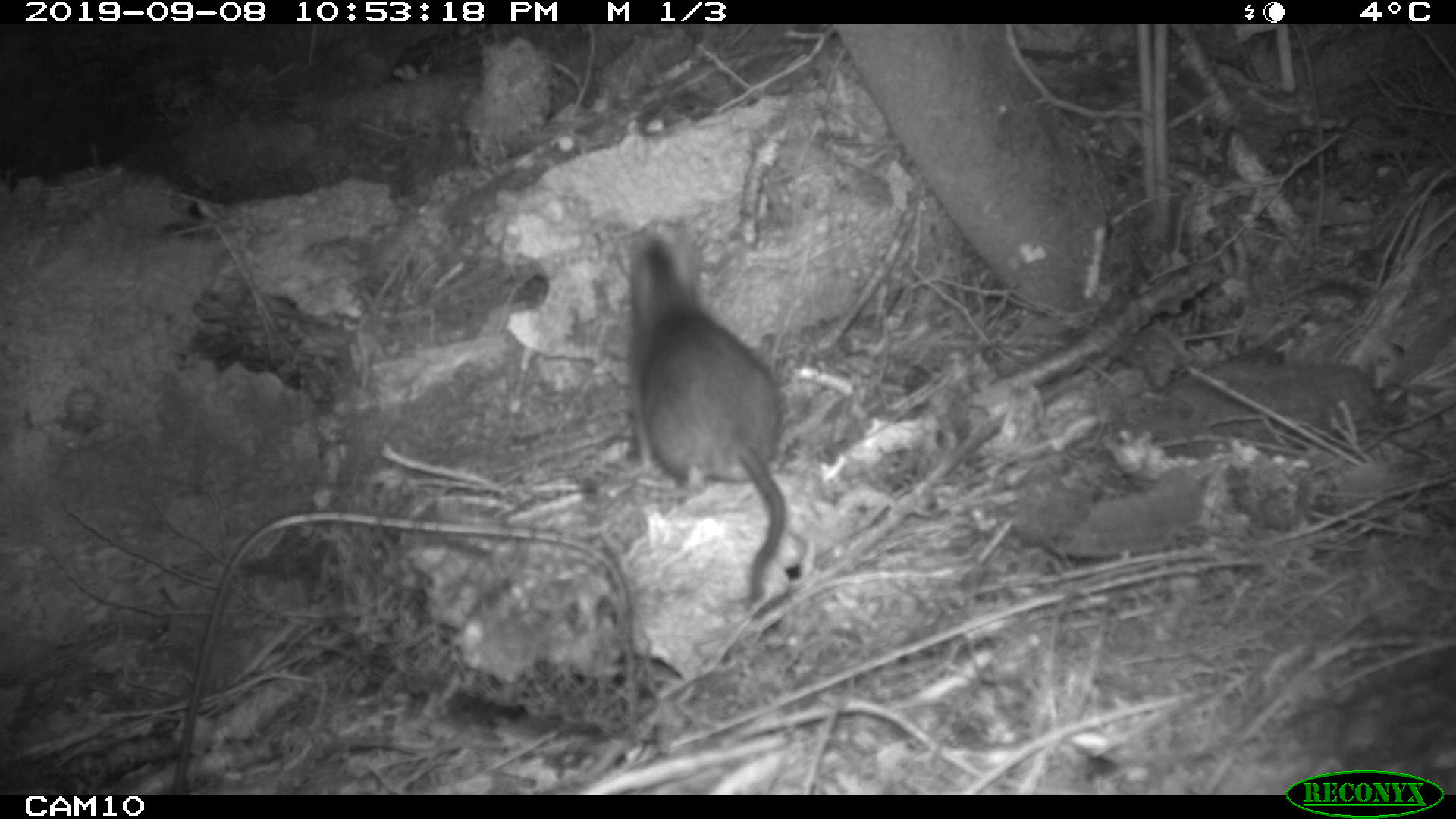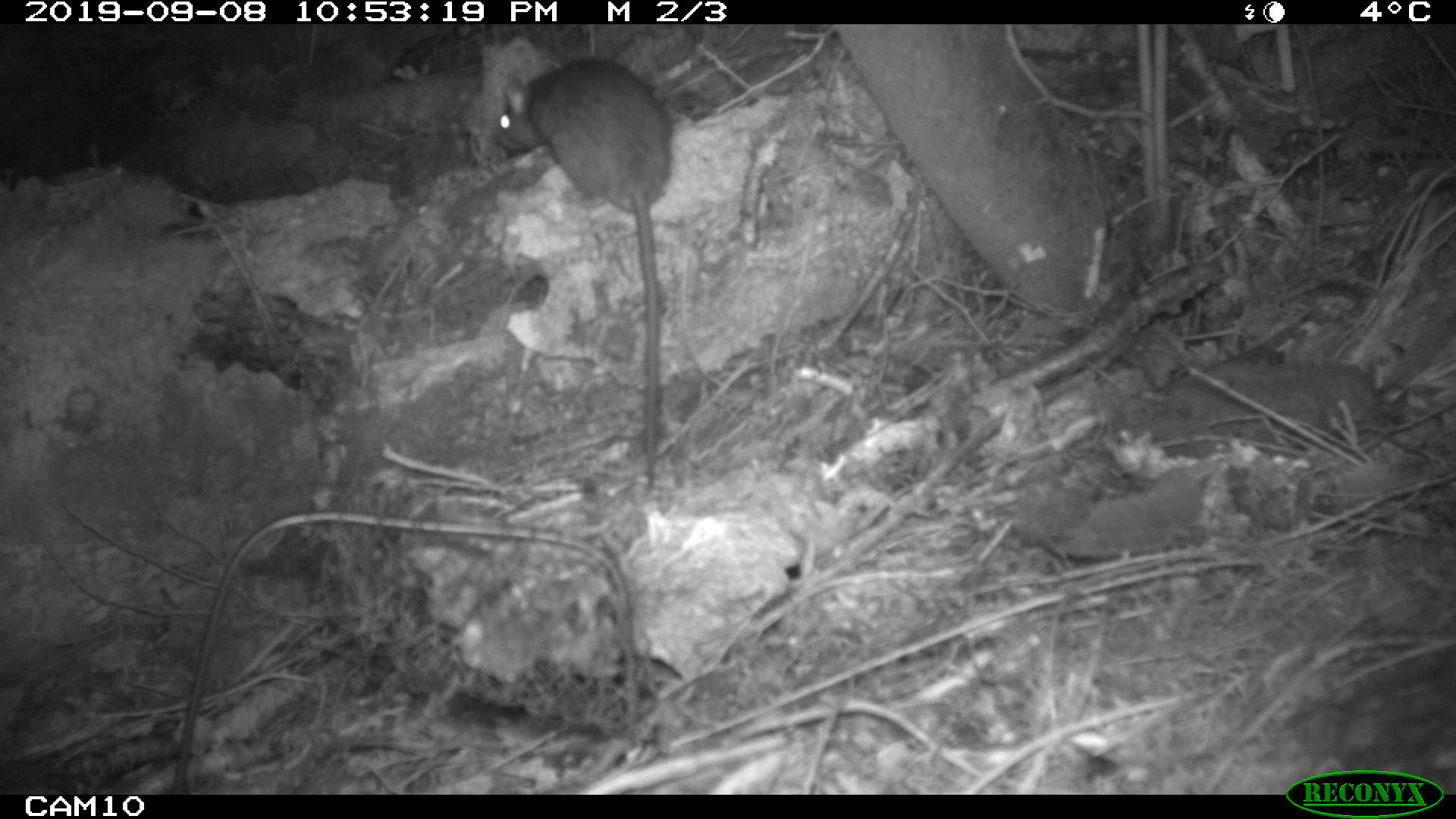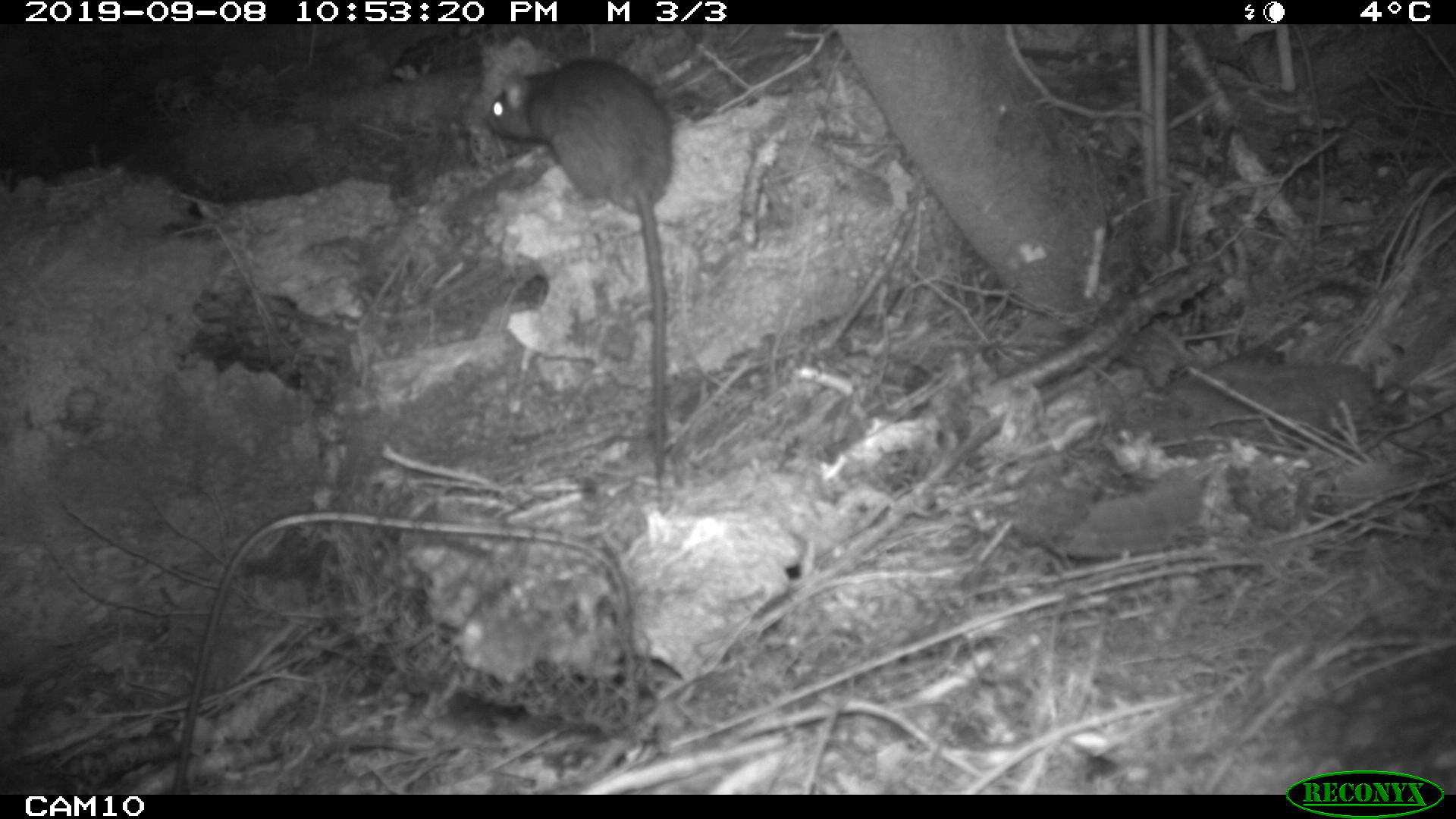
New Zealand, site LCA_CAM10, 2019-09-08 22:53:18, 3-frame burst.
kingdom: Animalia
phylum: Chordata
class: Mammalia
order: Rodentia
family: Muridae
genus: Rattus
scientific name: Rattus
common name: rat